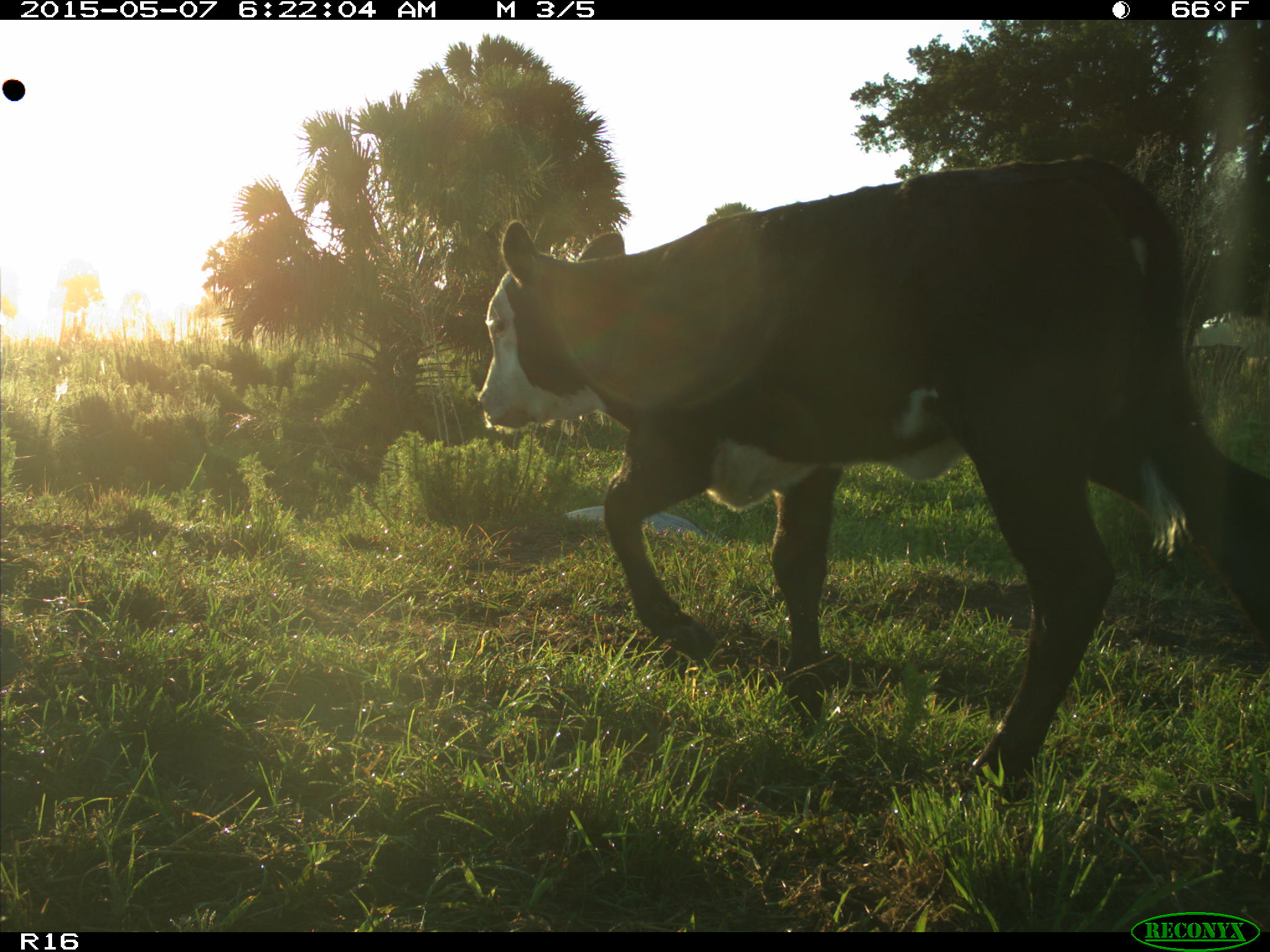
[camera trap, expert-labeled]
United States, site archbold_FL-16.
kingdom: Animalia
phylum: Chordata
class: Mammalia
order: Cingulata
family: Dasypodidae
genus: Dasypus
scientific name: Dasypus novemcinctus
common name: nine-banded armadillo